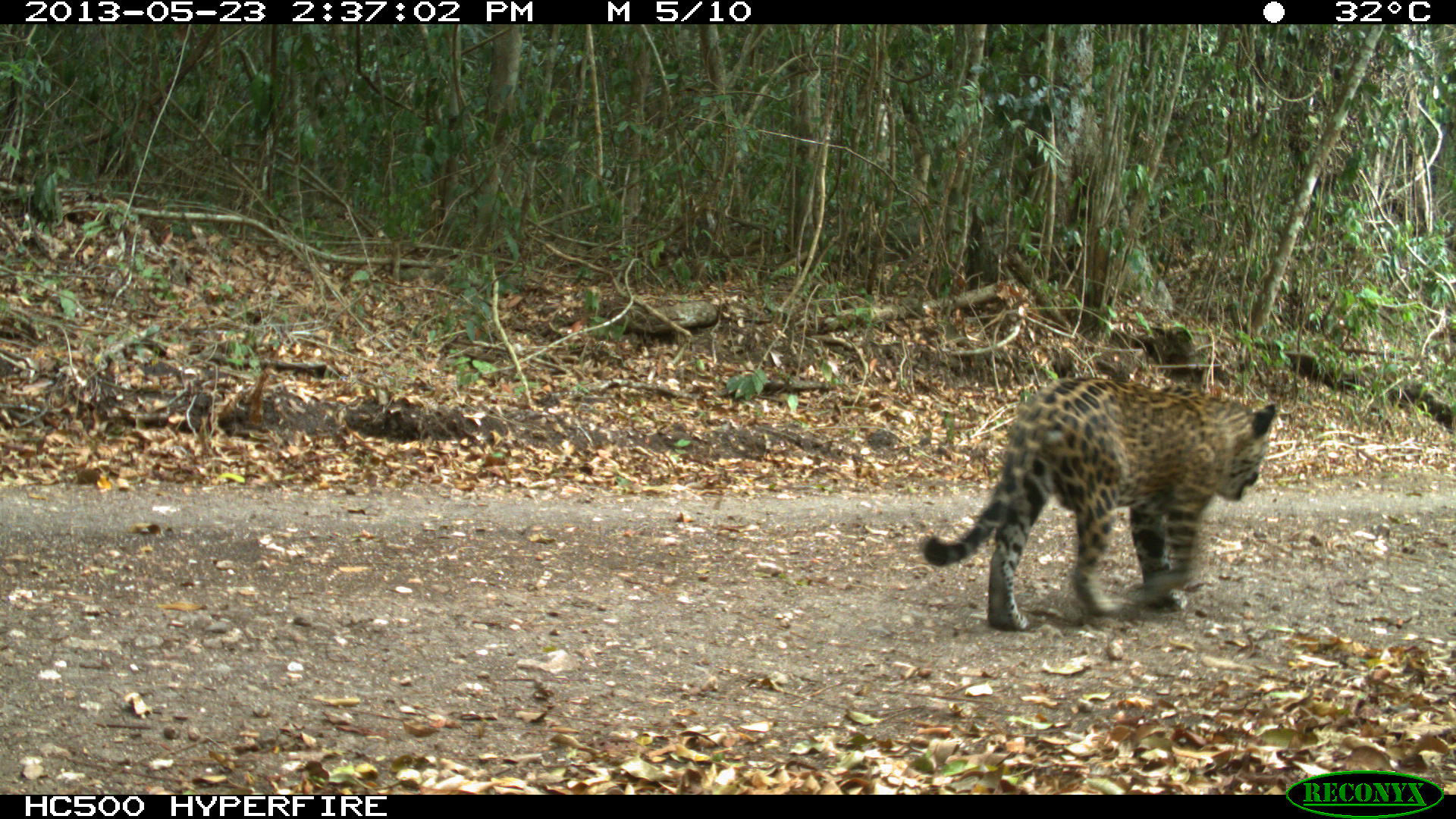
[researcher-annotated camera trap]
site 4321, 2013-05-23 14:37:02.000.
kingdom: Animalia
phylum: Chordata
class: Mammalia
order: Carnivora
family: Felidae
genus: Panthera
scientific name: Panthera onca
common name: jaguar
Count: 1.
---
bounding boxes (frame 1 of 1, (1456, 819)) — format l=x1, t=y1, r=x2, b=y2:
panthera onca: l=920, t=375, r=1279, b=631